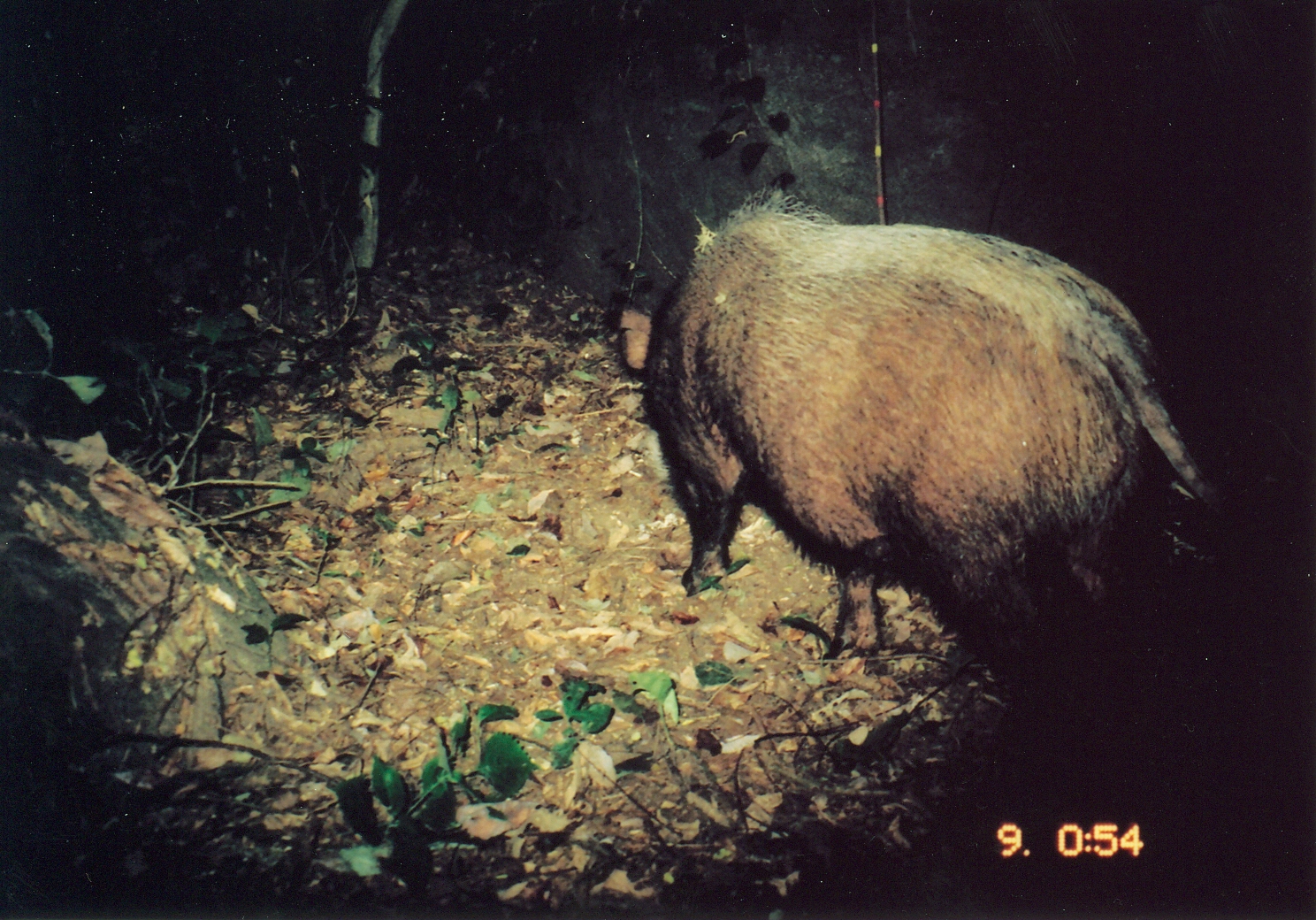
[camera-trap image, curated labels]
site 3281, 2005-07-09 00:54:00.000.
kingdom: Animalia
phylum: Chordata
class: Mammalia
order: Artiodactyla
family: Suidae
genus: Potamochoerus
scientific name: Potamochoerus larvatus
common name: bushpig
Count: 1.